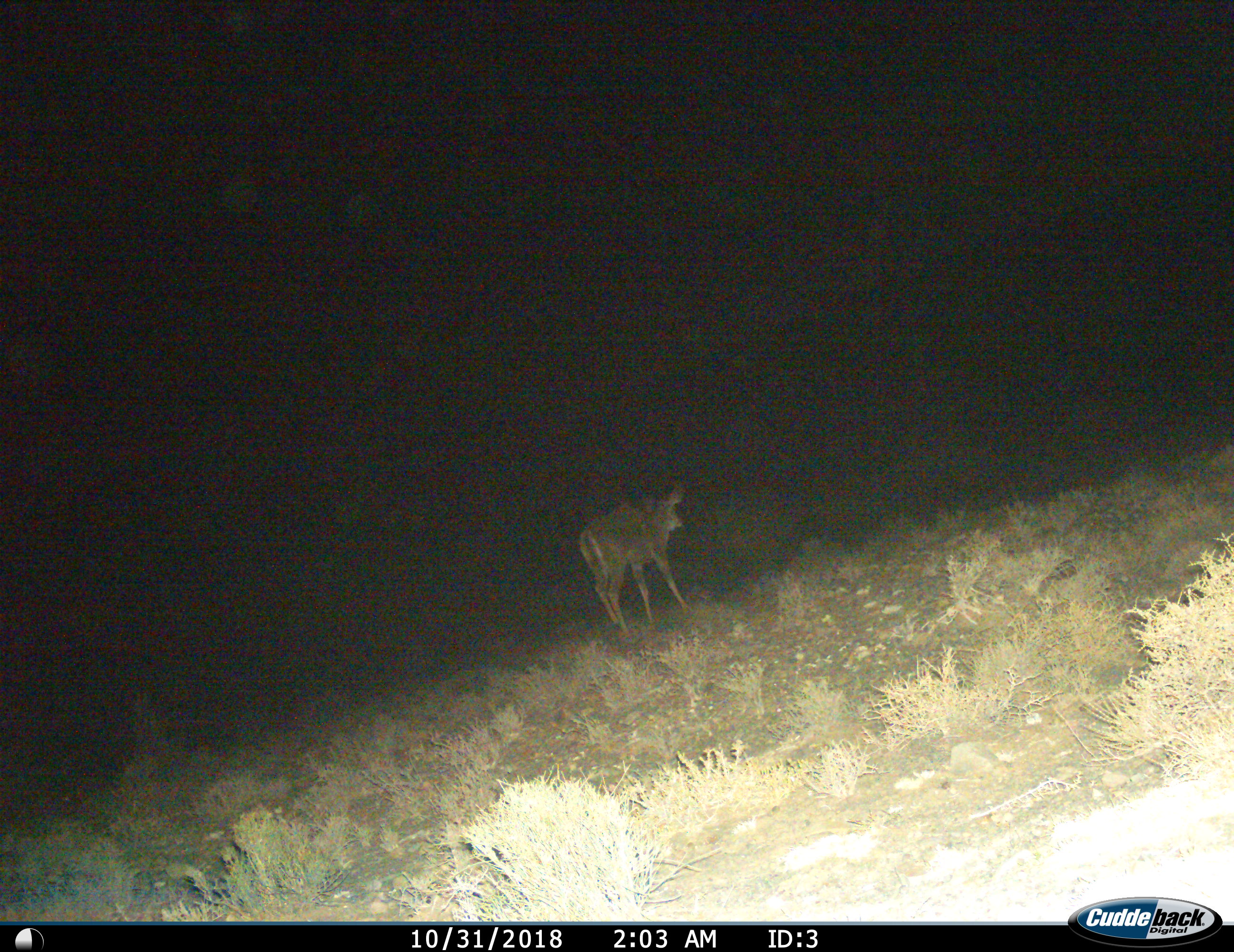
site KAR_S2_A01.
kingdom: Animalia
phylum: Chordata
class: Mammalia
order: Artiodactyla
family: Bovidae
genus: Tragelaphus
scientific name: Tragelaphus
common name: kudu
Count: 1.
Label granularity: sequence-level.